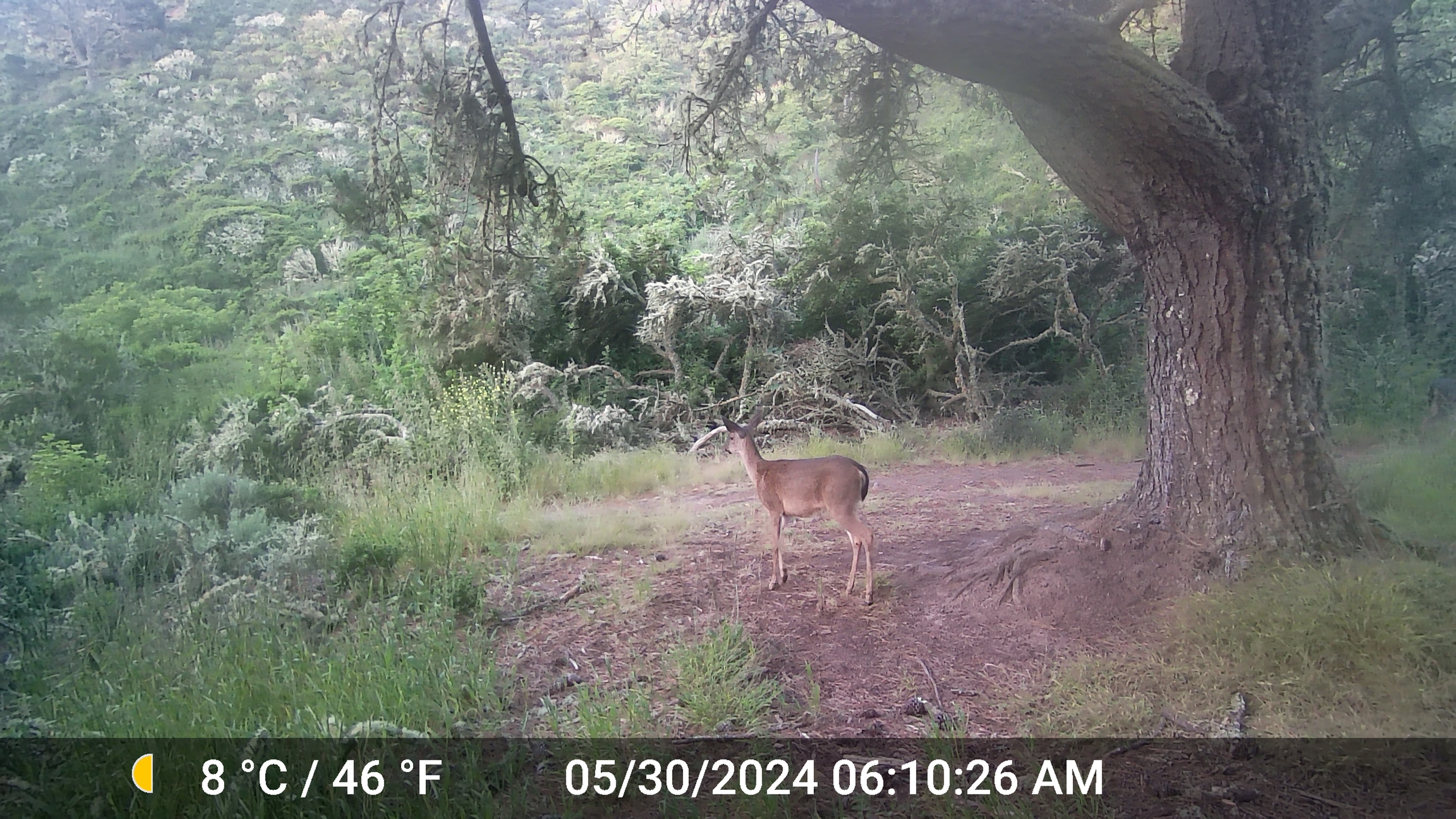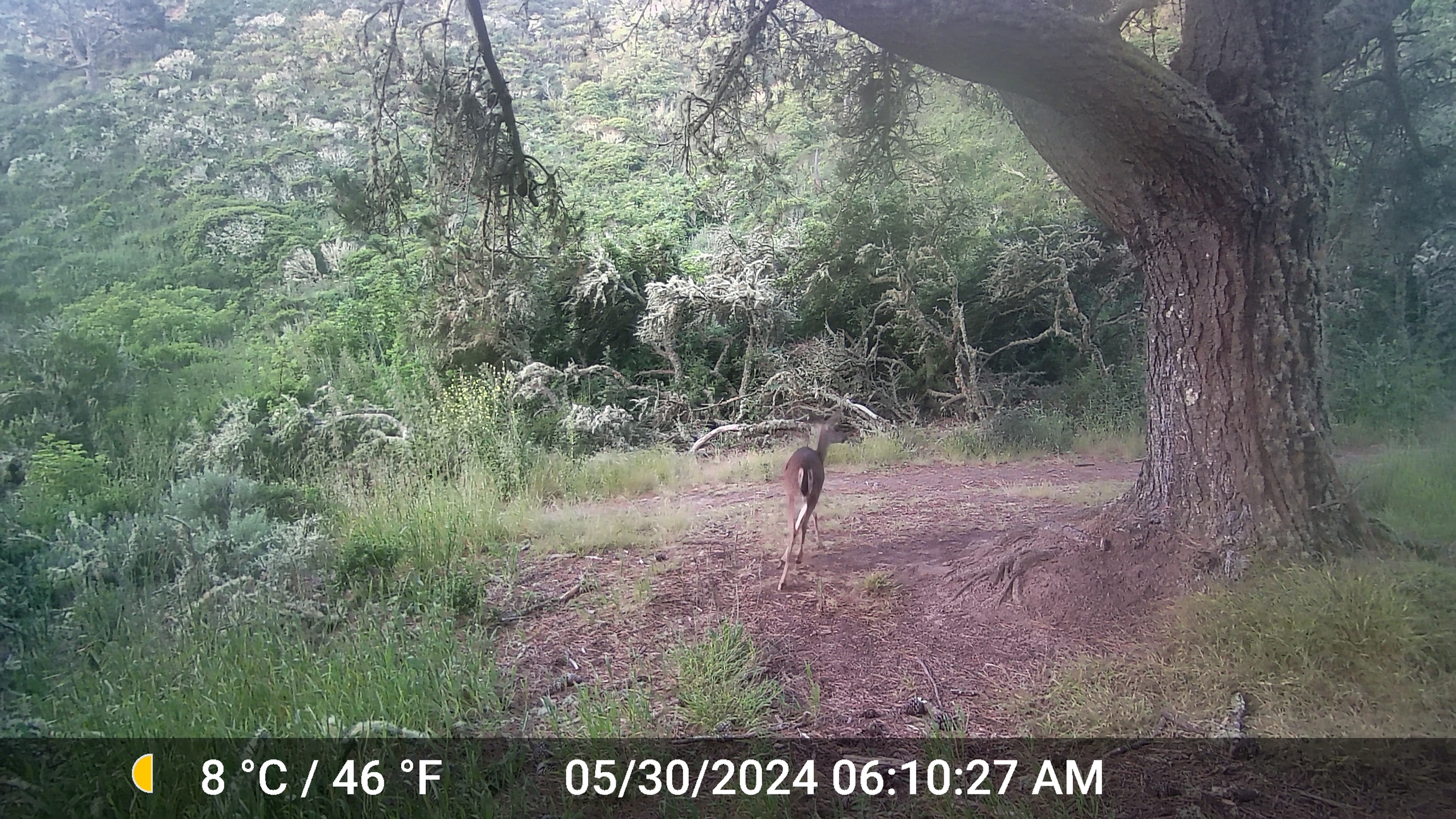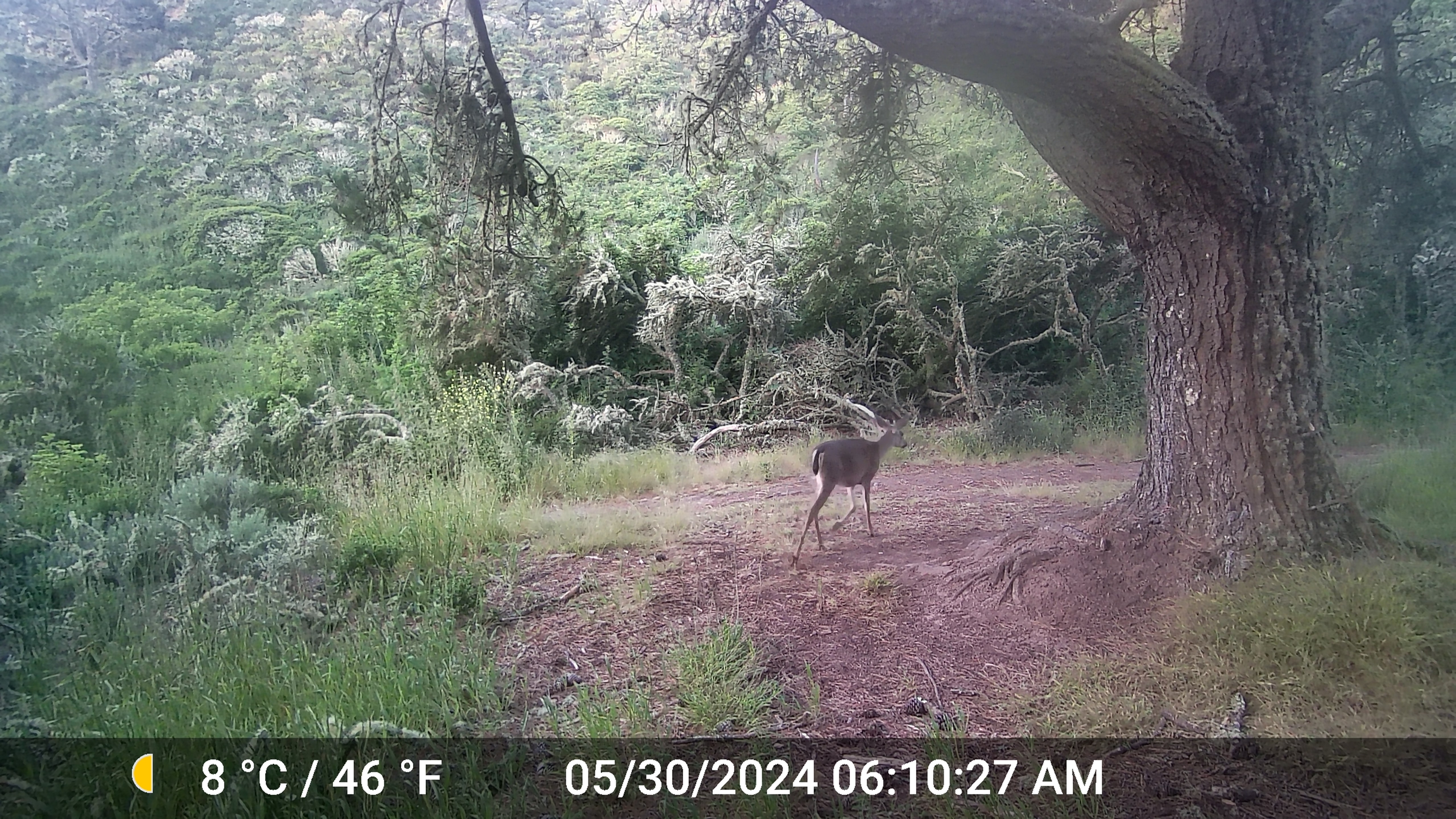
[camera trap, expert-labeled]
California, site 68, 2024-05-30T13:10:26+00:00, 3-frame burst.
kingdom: Animalia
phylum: Chordata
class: Mammalia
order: Artiodactyla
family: Cervidae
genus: Odocoileus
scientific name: Odocoileus hemionus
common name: mule deer